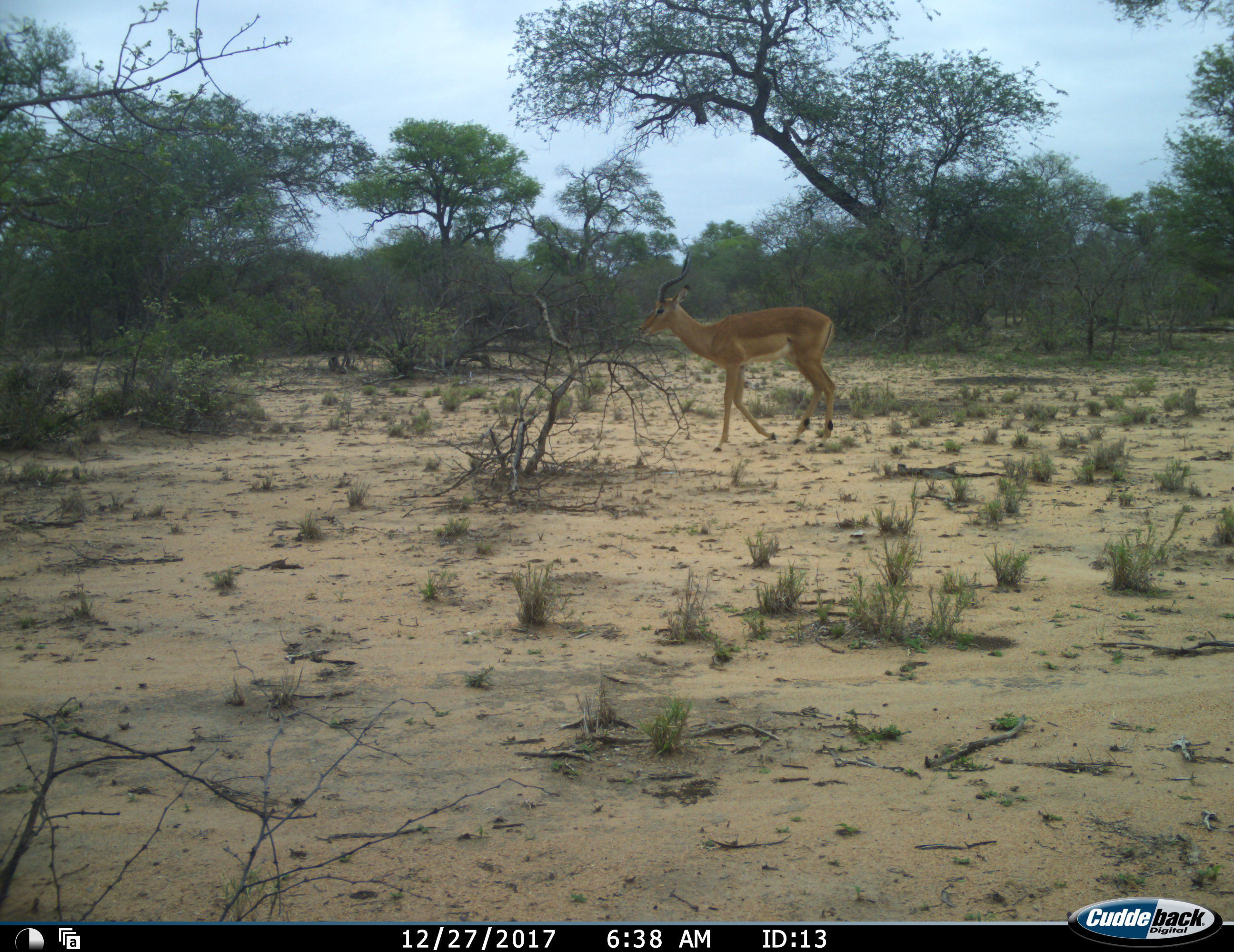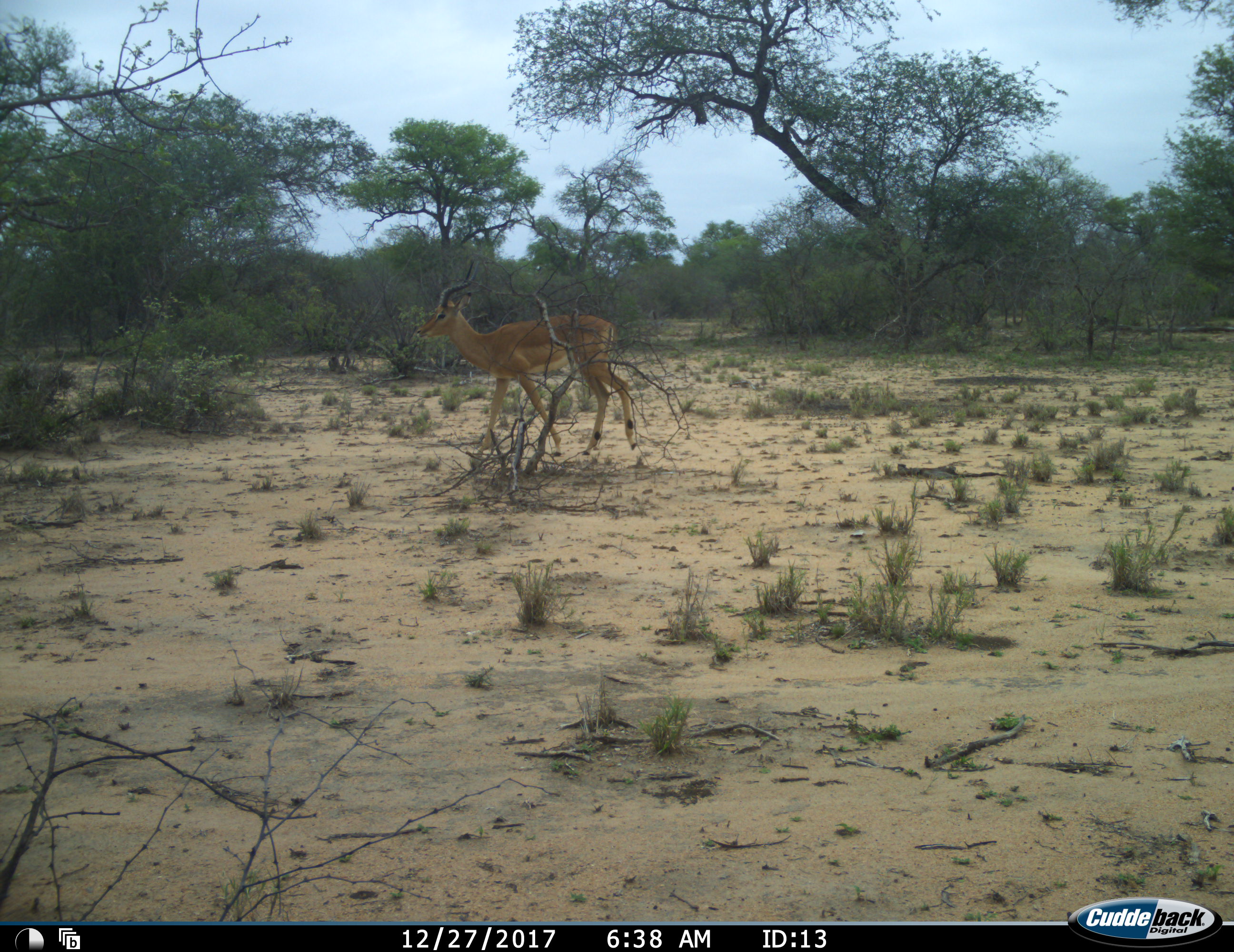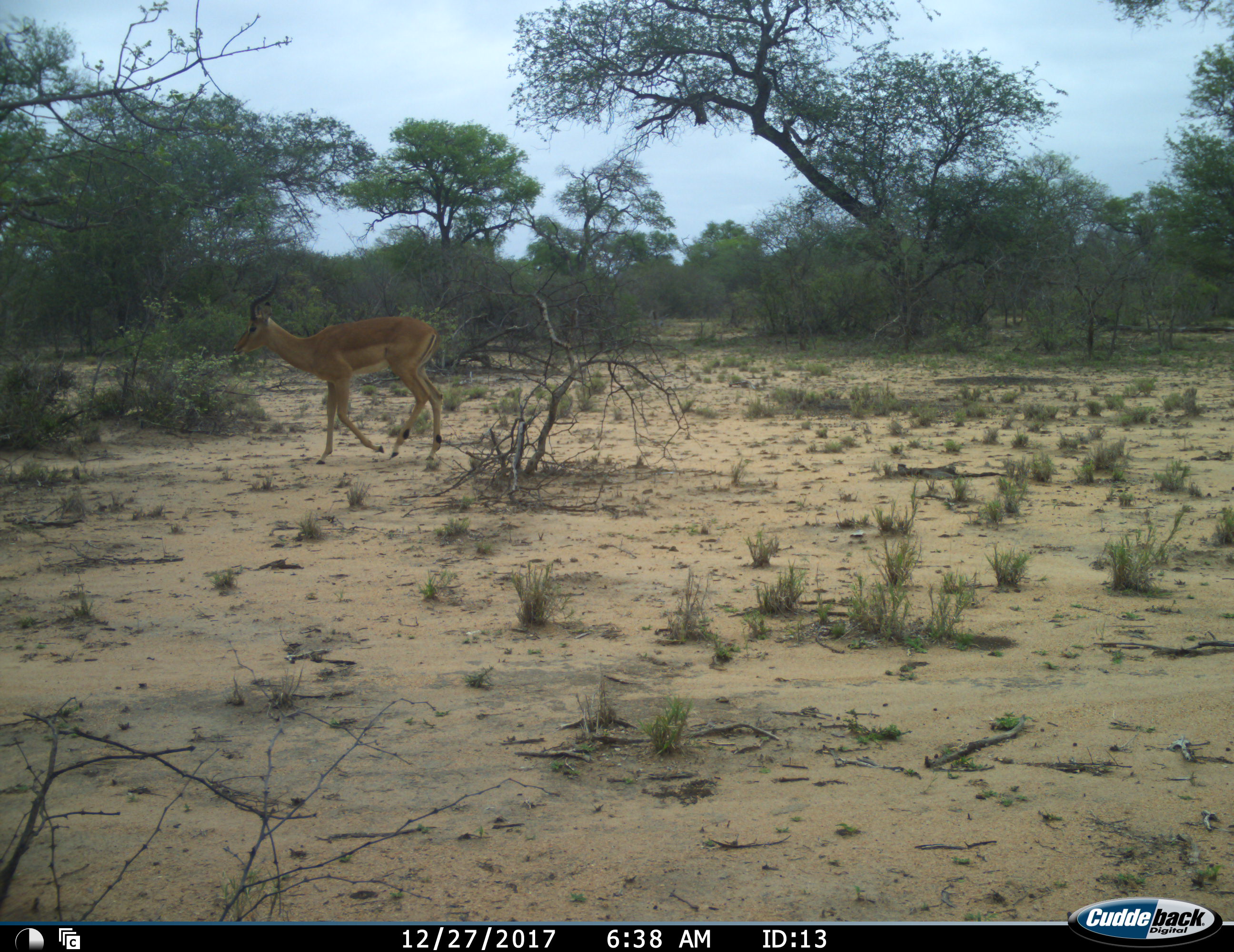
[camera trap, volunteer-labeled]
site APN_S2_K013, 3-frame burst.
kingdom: Animalia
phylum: Chordata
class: Mammalia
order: Artiodactyla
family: Bovidae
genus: Aepyceros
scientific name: Aepyceros melampus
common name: impala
Impala (Aepyceros melampus), count 1. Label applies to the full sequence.